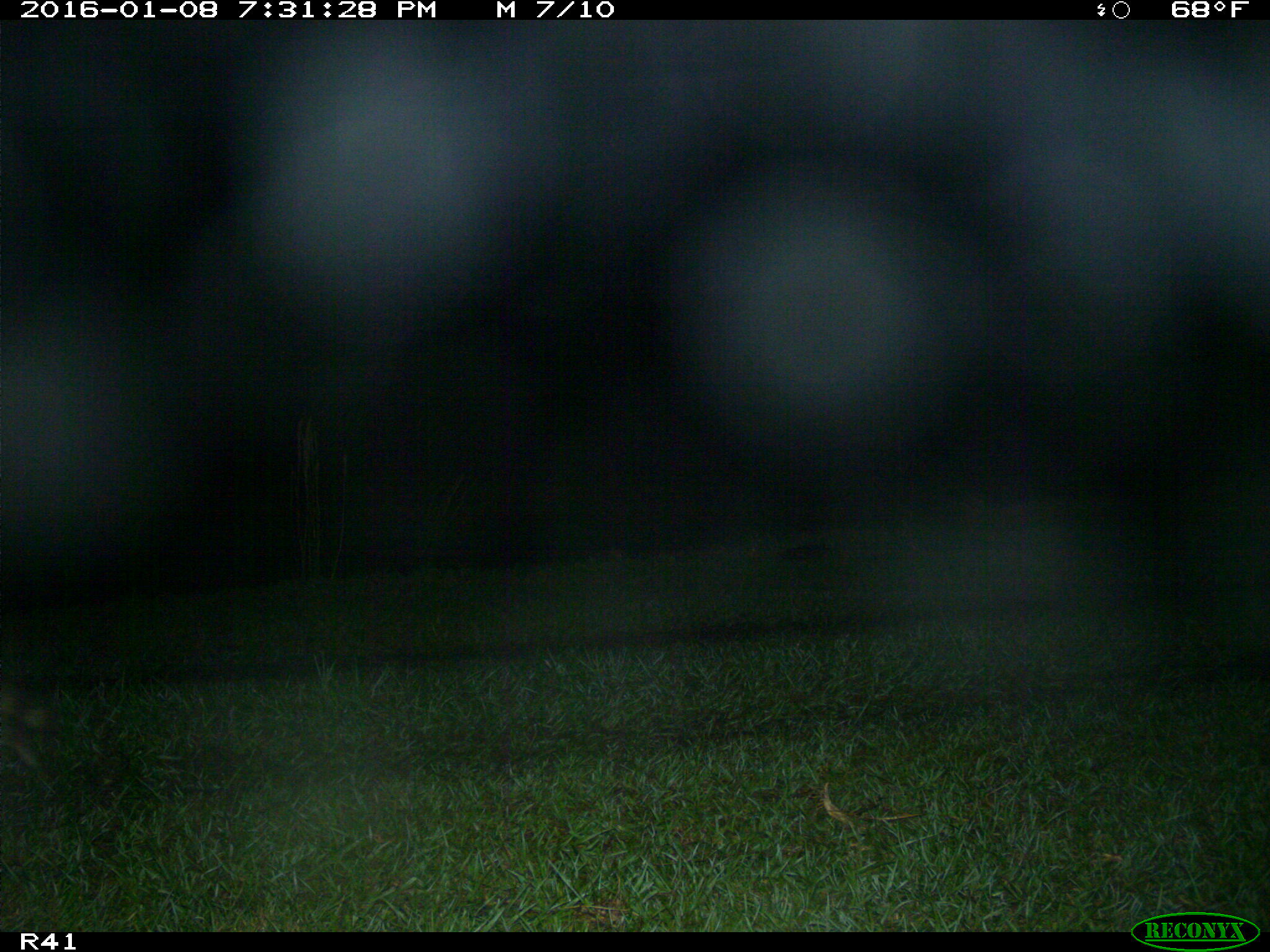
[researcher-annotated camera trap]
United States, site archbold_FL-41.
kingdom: Animalia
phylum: Chordata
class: Mammalia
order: Carnivora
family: Procyonidae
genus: Procyon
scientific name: Procyon lotor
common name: common raccoon